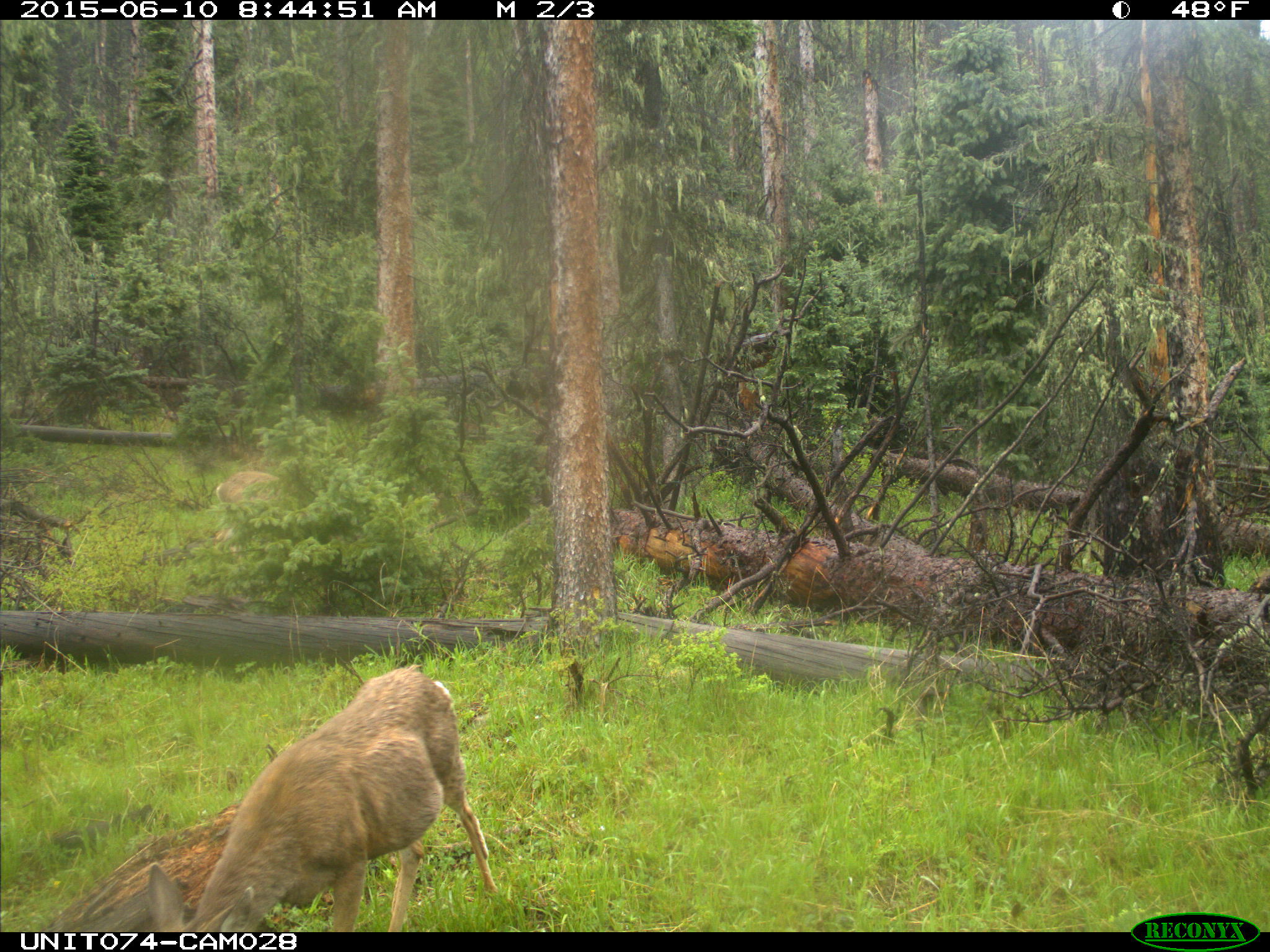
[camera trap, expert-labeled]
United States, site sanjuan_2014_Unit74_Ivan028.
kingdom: Animalia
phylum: Chordata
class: Mammalia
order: Artiodactyla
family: Cervidae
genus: Odocoileus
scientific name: Odocoileus hemionus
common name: mule deer